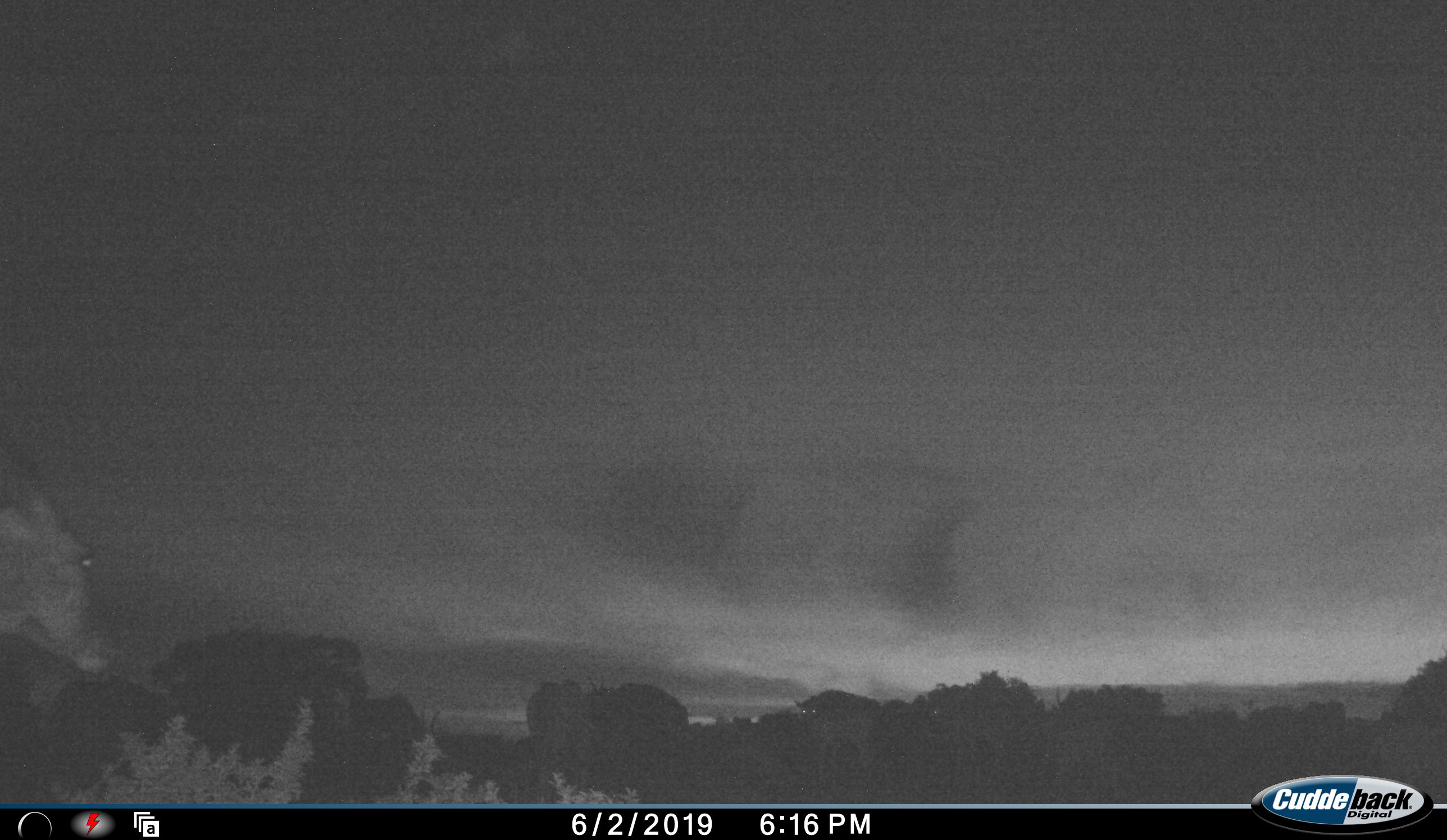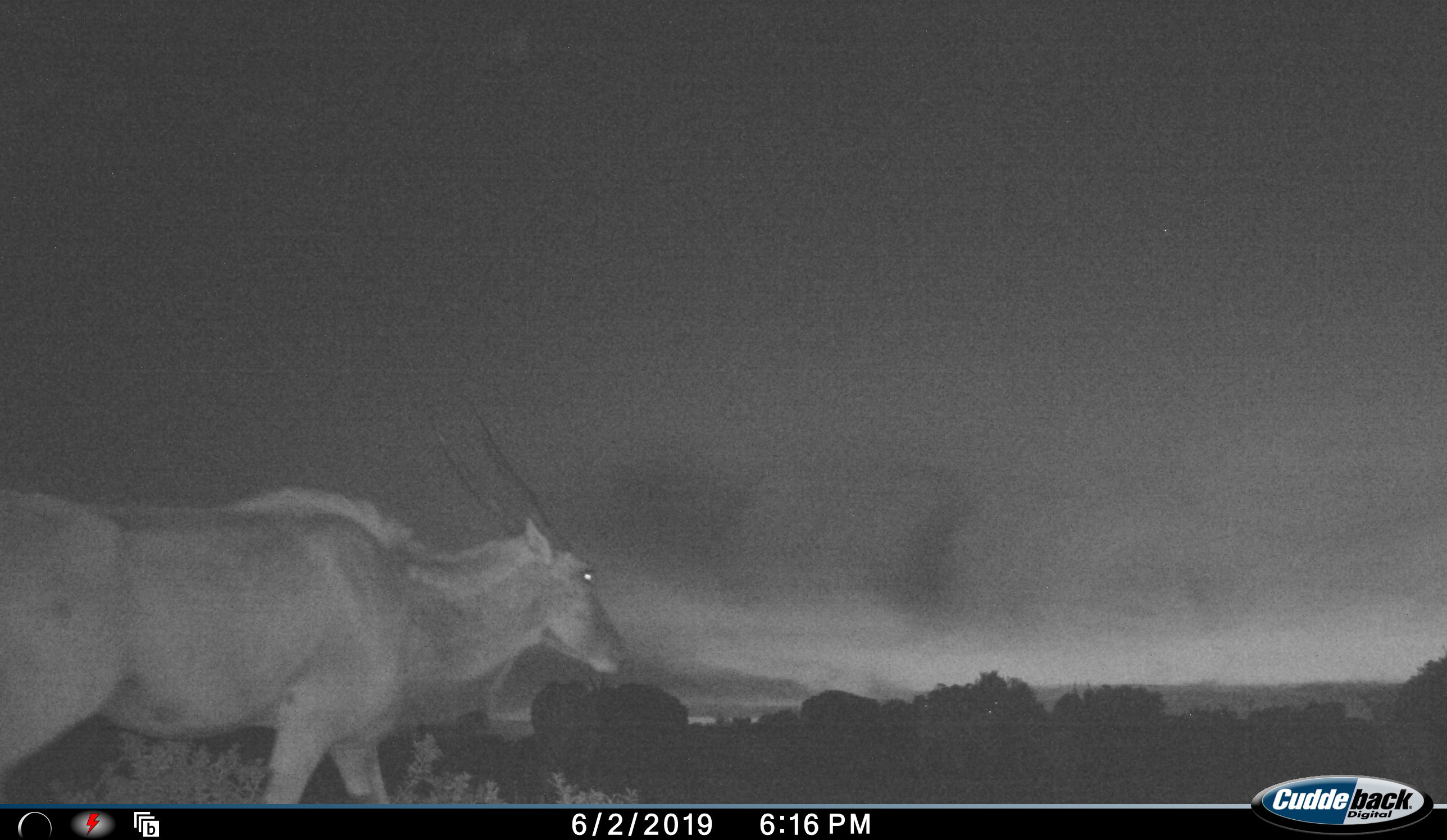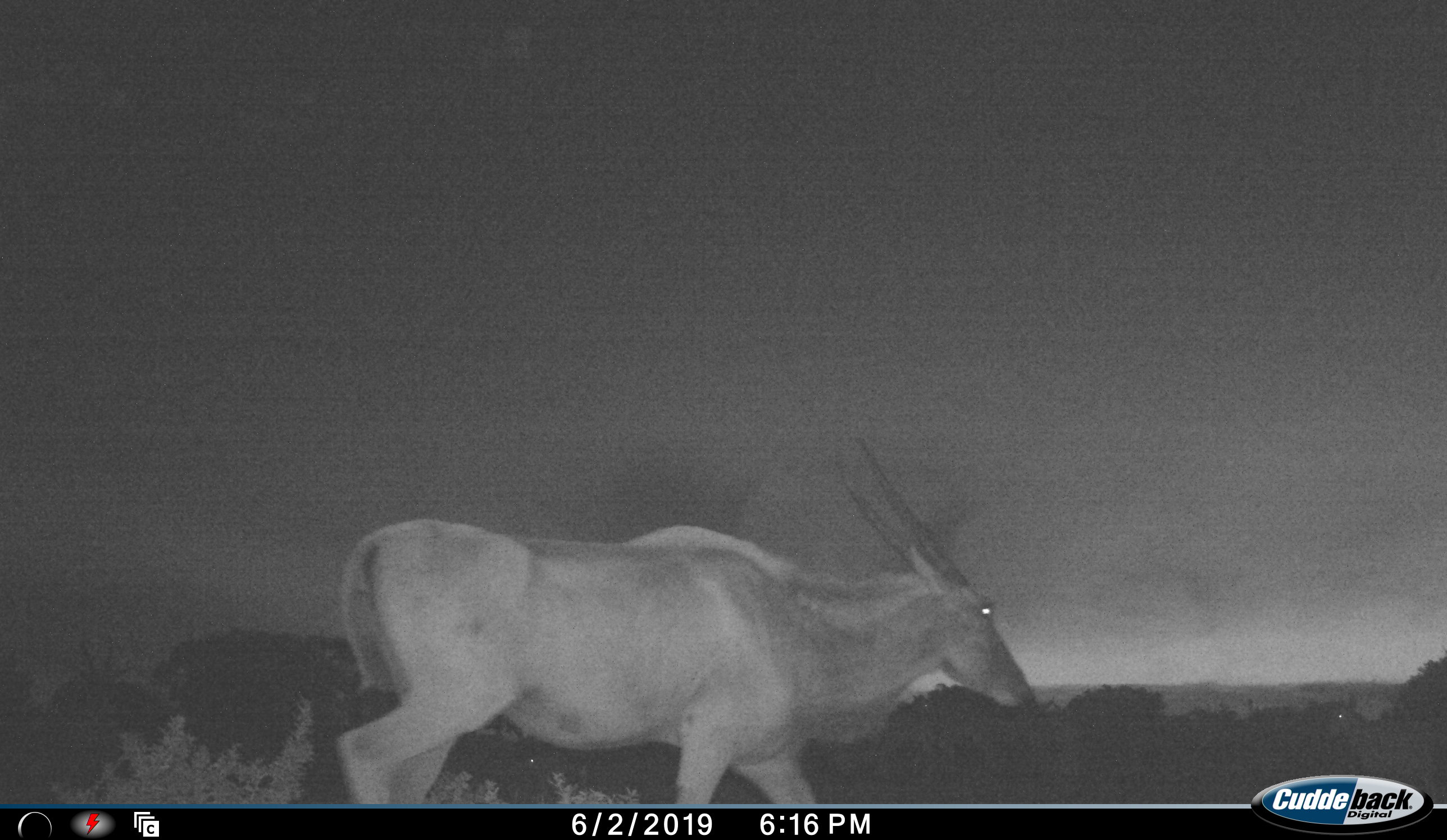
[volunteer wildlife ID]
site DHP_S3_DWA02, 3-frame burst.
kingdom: Animalia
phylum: Chordata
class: Mammalia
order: Artiodactyla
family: Bovidae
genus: Tragelaphus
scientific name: Tragelaphus oryx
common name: eland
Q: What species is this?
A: Eland (Tragelaphus oryx).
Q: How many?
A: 1.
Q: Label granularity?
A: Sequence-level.